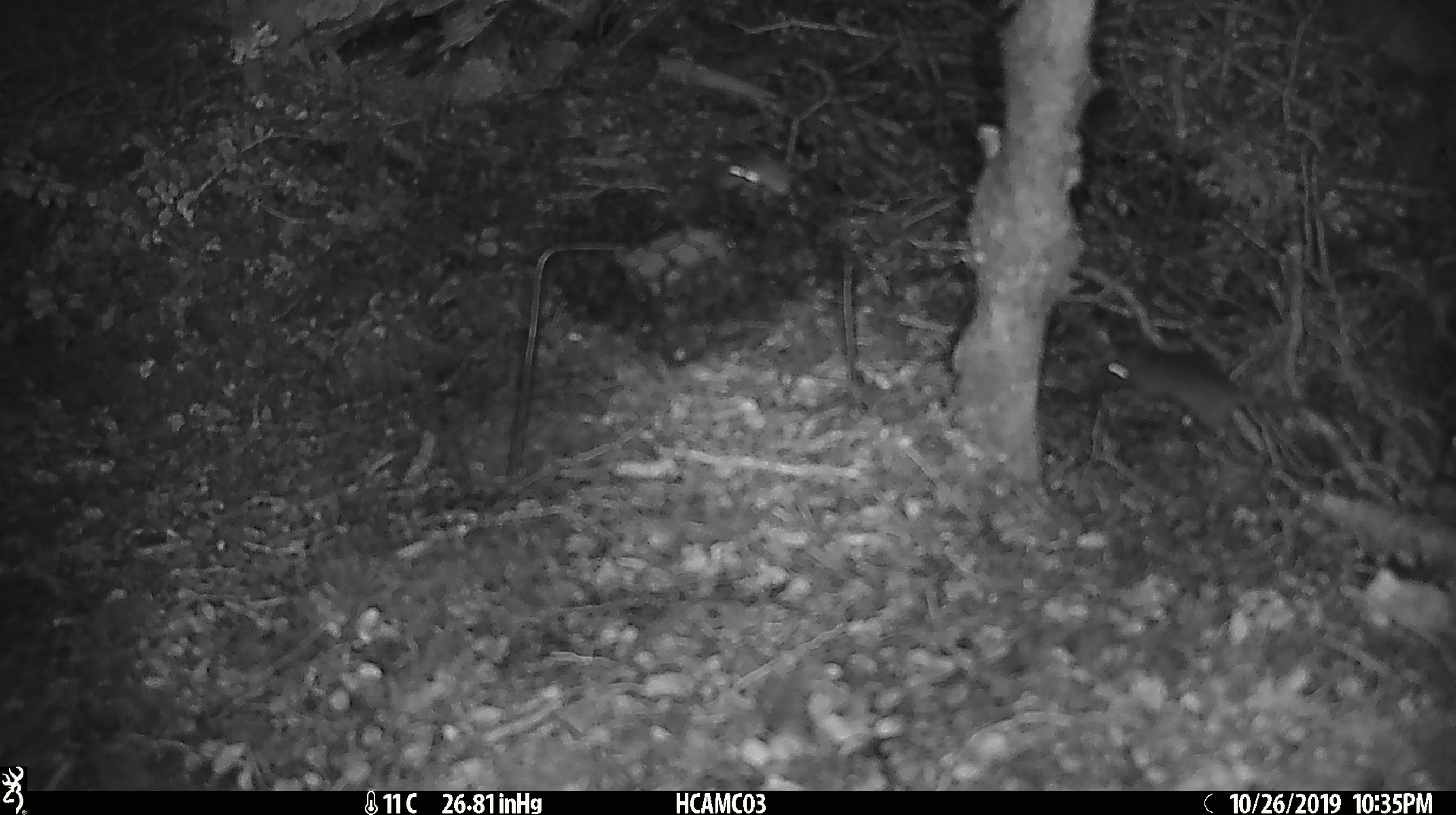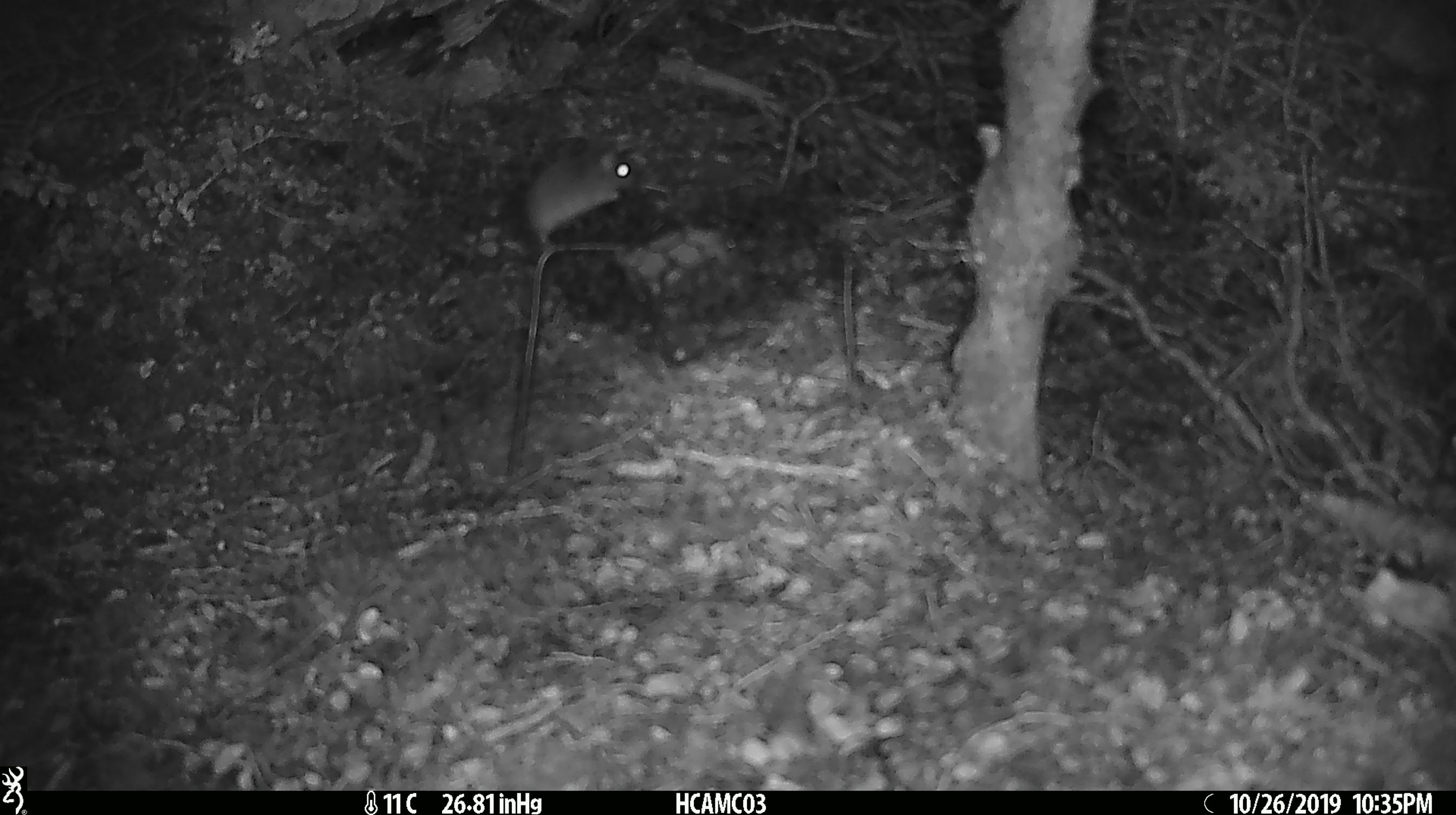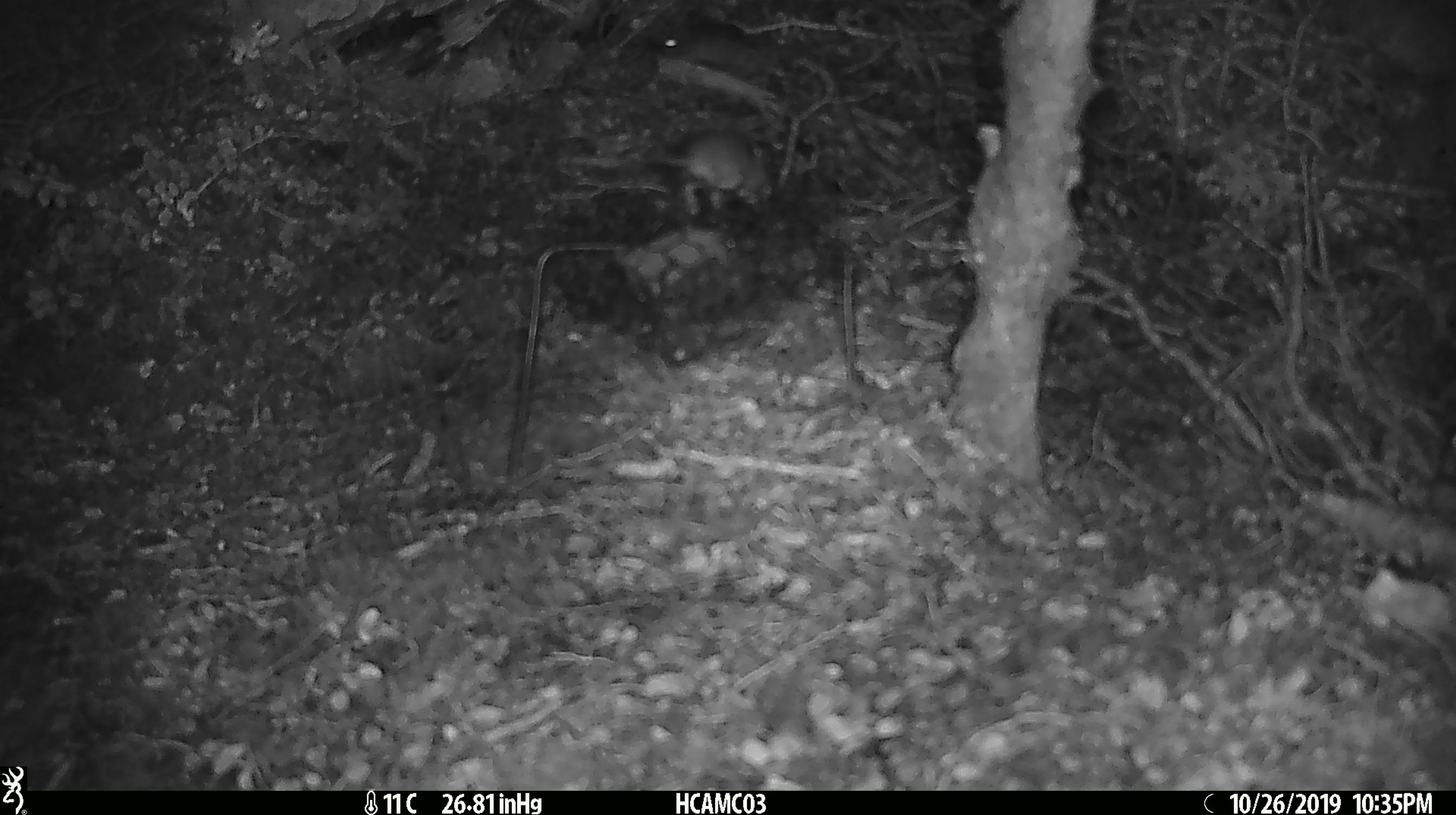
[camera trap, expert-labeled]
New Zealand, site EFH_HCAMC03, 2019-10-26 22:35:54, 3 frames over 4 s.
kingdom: Animalia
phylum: Chordata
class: Mammalia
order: Rodentia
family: Muridae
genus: Mus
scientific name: Mus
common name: mouse